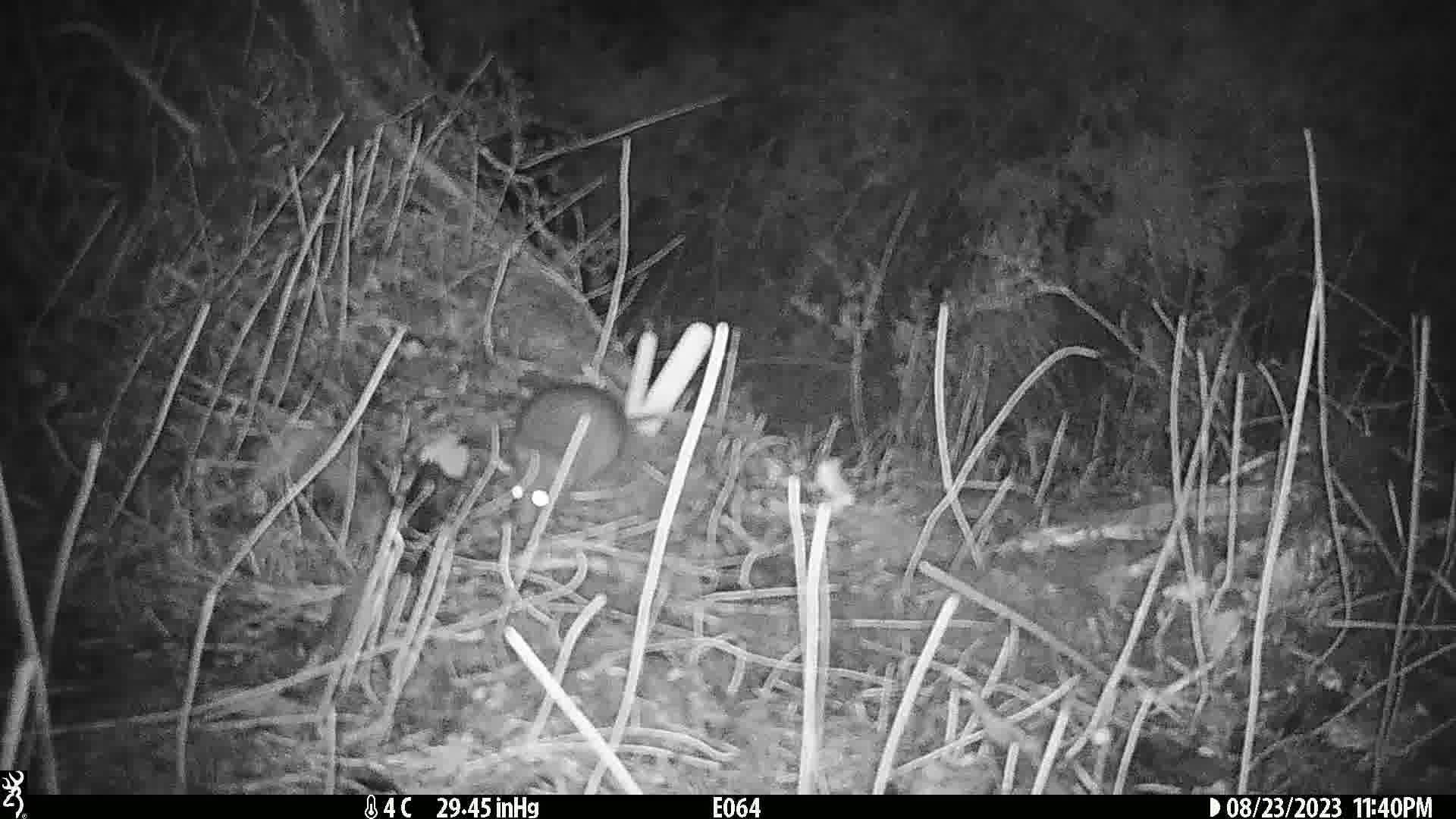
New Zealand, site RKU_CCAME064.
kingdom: Animalia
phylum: Chordata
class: Mammalia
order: Rodentia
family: Muridae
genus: Rattus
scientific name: Rattus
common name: rat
Rat (Rattus).